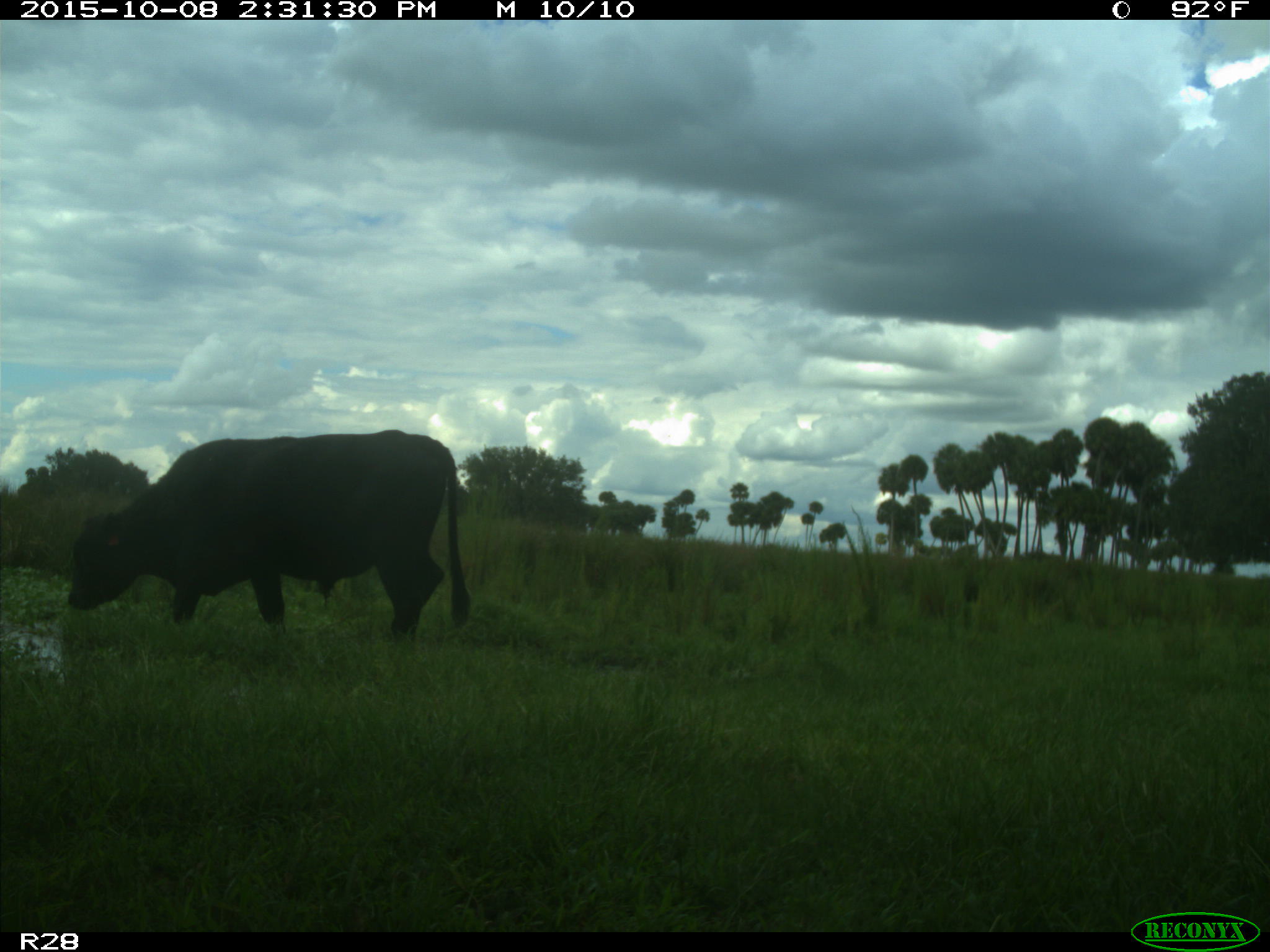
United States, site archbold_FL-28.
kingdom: Animalia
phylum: Chordata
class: Mammalia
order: Artiodactyla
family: Bovidae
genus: Bos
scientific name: Bos taurus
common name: domestic cow